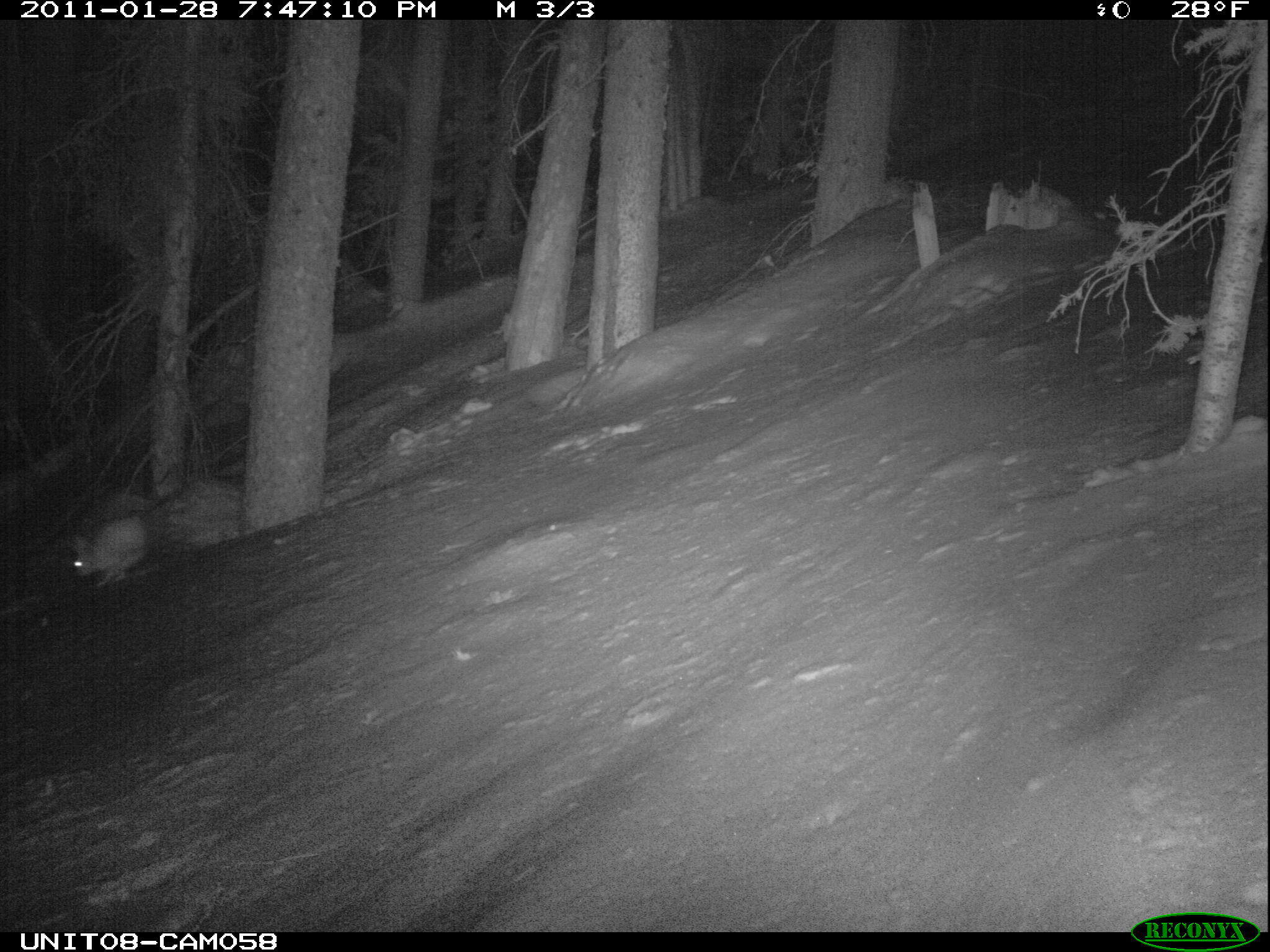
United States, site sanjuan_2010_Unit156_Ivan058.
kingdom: Animalia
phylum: Chordata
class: Mammalia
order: Lagomorpha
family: Leporidae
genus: Lepus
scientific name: Lepus americanus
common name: snowshoe hare